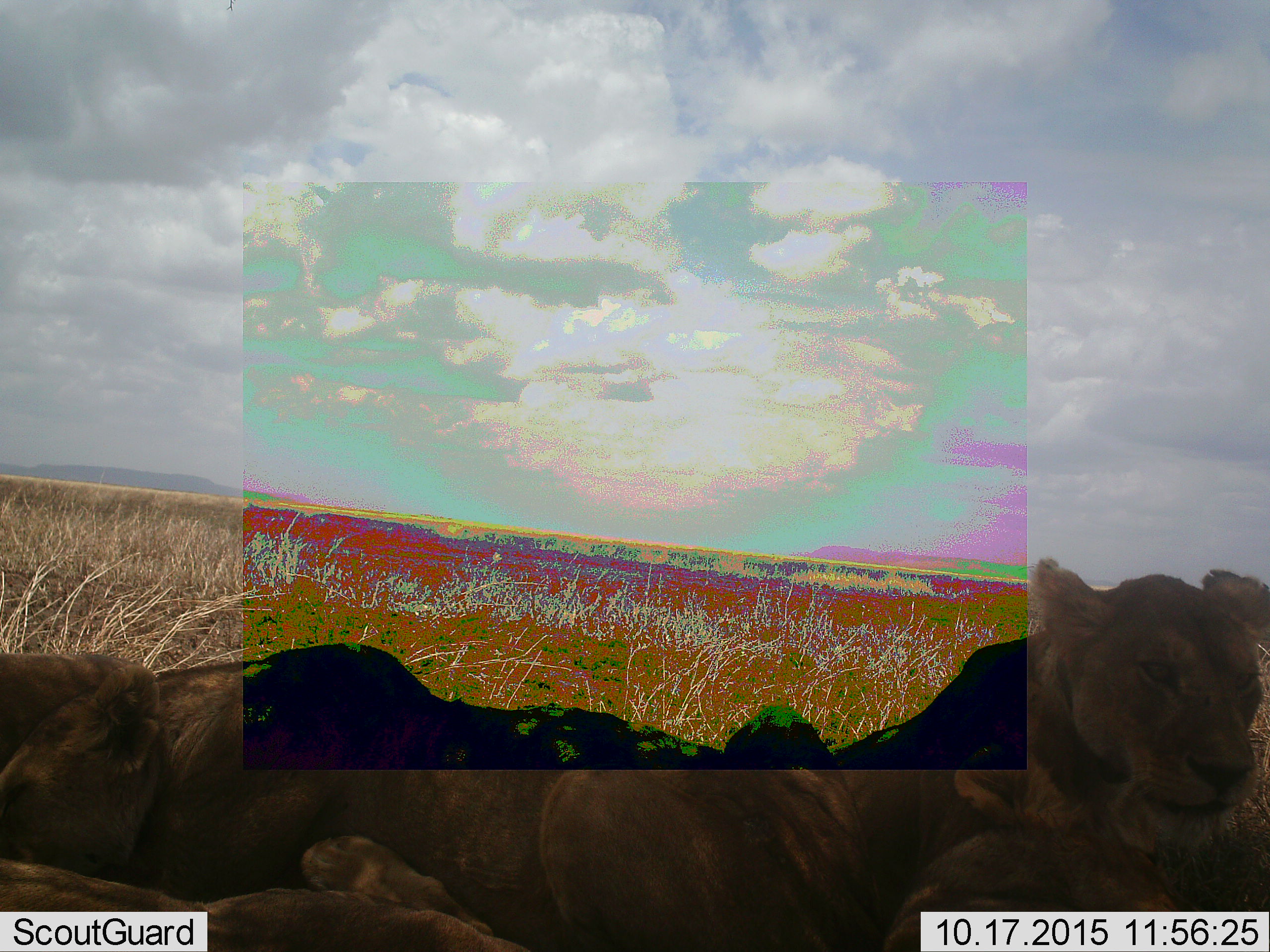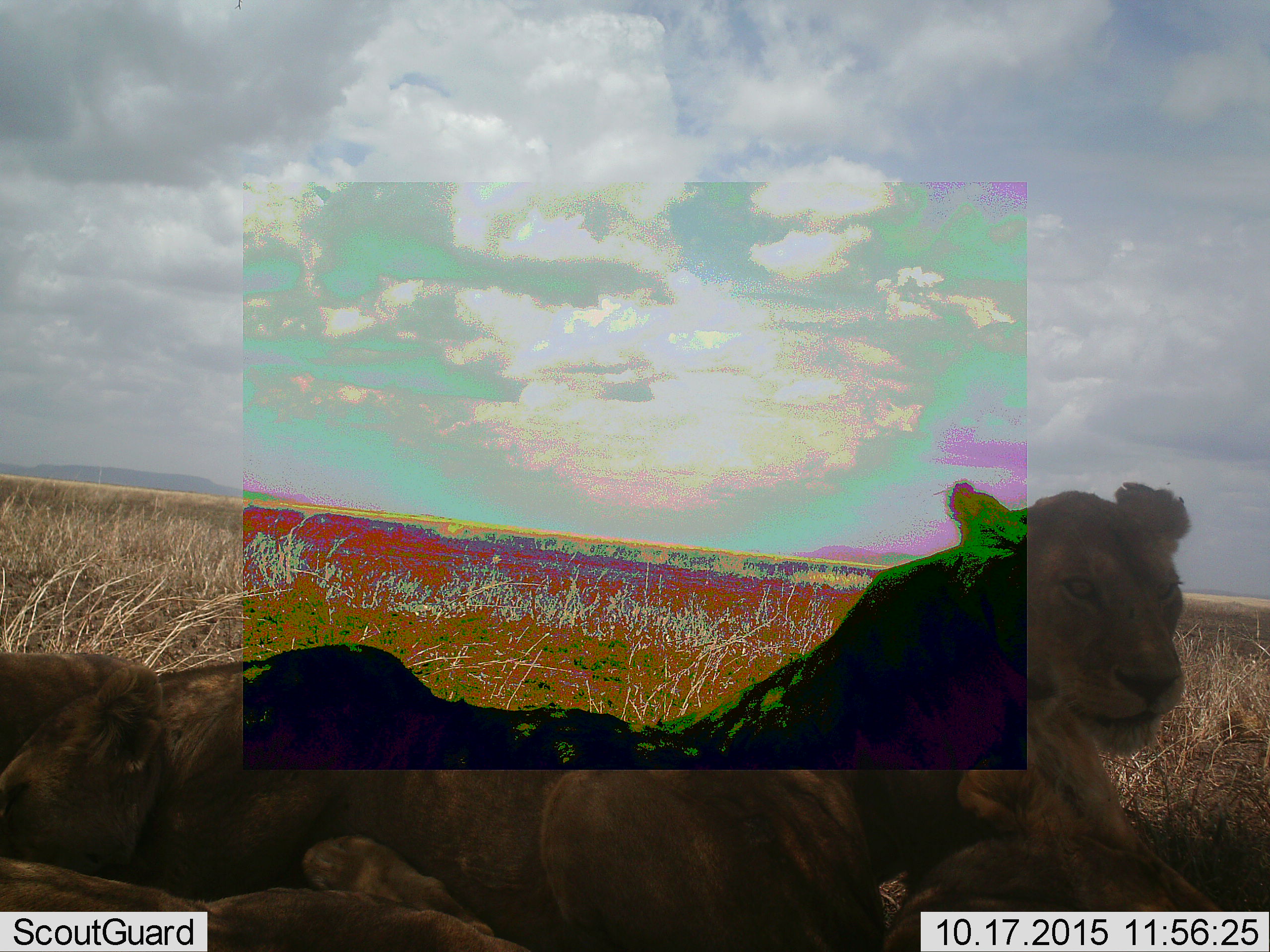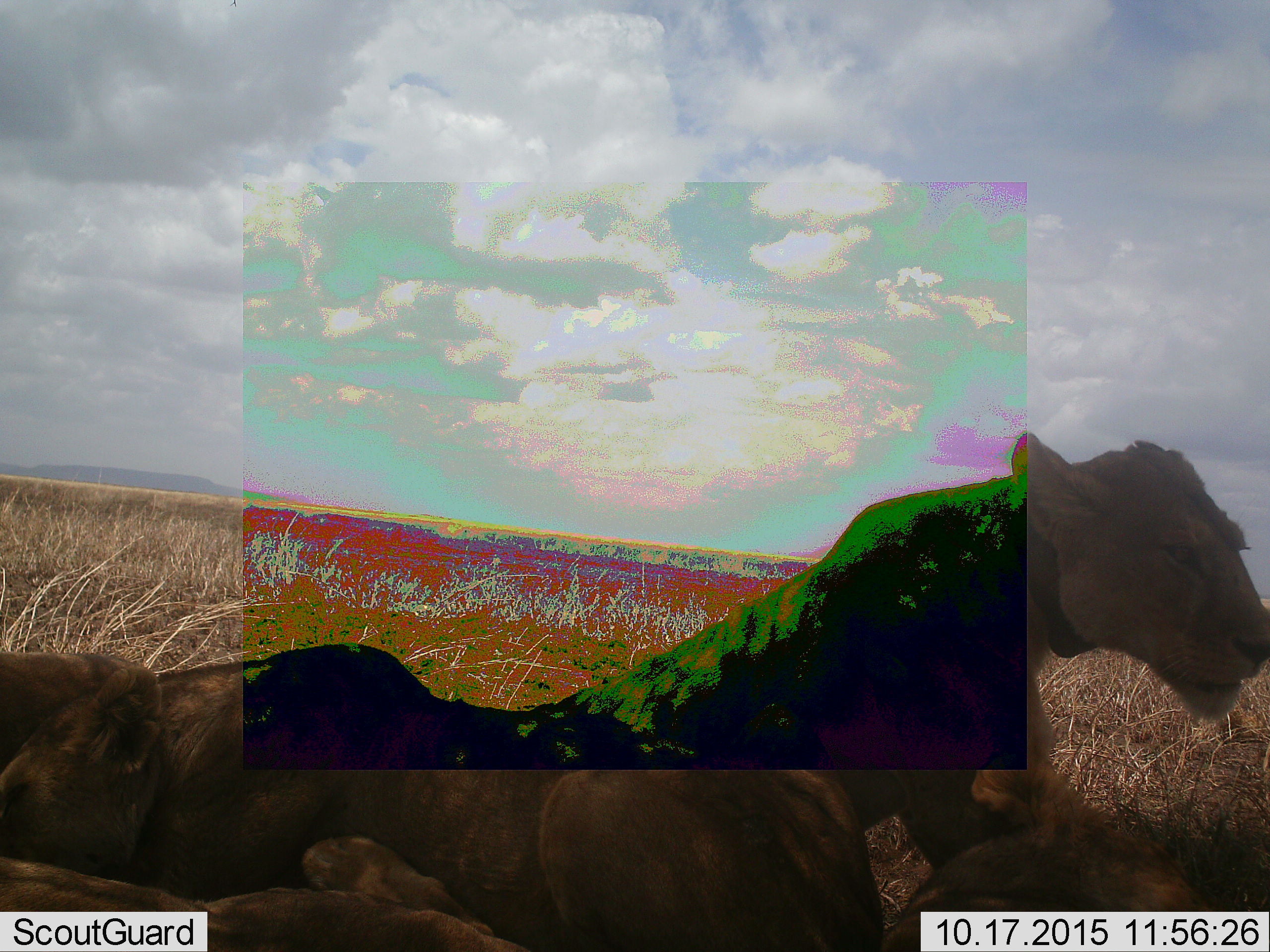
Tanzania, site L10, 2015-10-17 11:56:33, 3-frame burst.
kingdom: Animalia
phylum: Chordata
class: Mammalia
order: Carnivora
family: Felidae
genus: Panthera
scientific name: Panthera leo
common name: lion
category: lionfemale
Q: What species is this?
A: Lionfemale (lion) (Panthera leo).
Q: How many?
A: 3.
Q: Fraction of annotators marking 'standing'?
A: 0%.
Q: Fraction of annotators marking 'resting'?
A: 100%.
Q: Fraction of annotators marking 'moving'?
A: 22%.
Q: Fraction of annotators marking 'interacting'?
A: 0%.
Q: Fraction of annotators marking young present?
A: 11%.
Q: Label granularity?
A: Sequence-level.